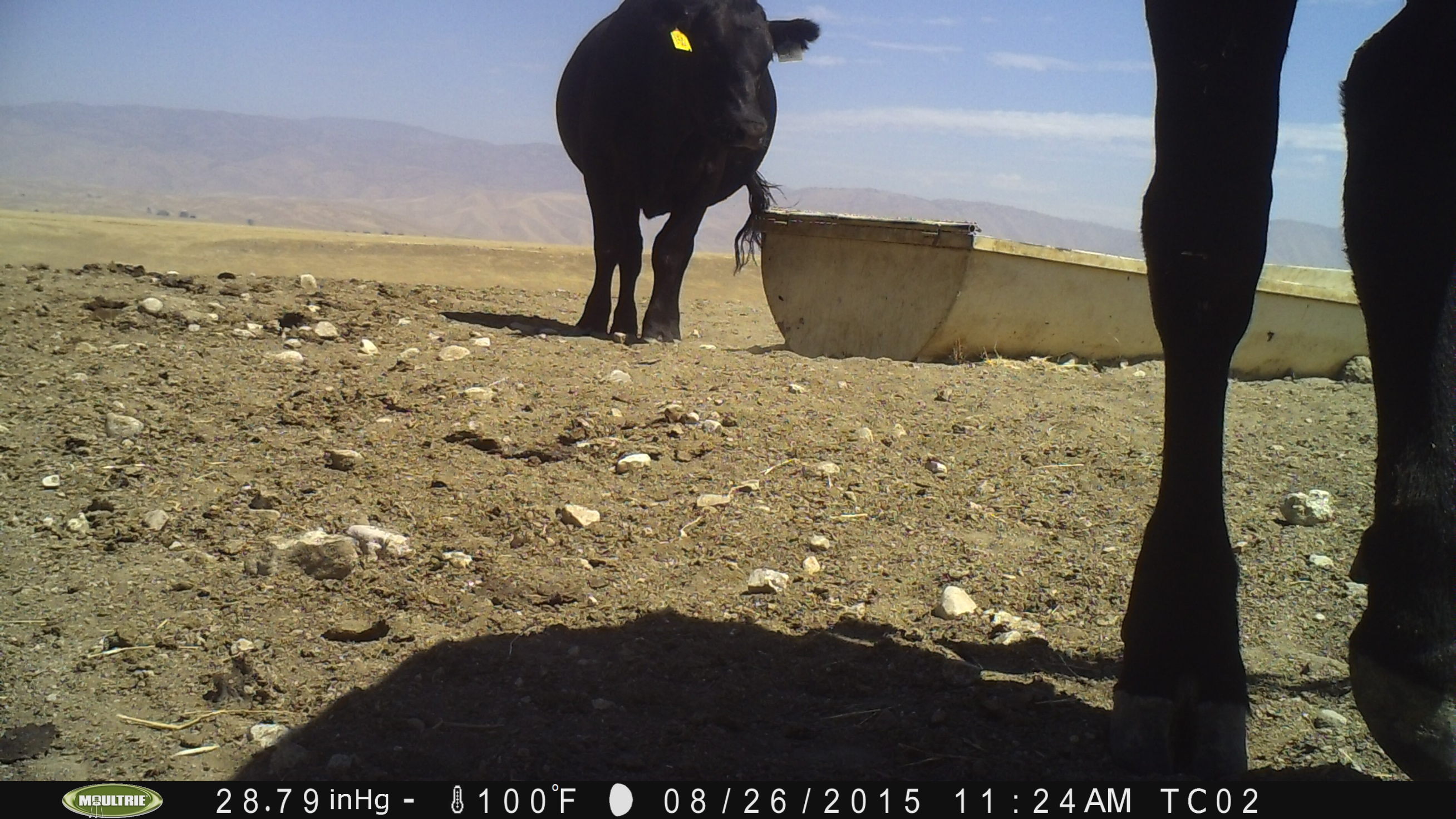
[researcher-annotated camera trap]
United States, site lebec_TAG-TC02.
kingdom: Animalia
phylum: Chordata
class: Mammalia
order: Artiodactyla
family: Bovidae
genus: Bos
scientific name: Bos taurus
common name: domestic cow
Bos taurus (domestic cow).